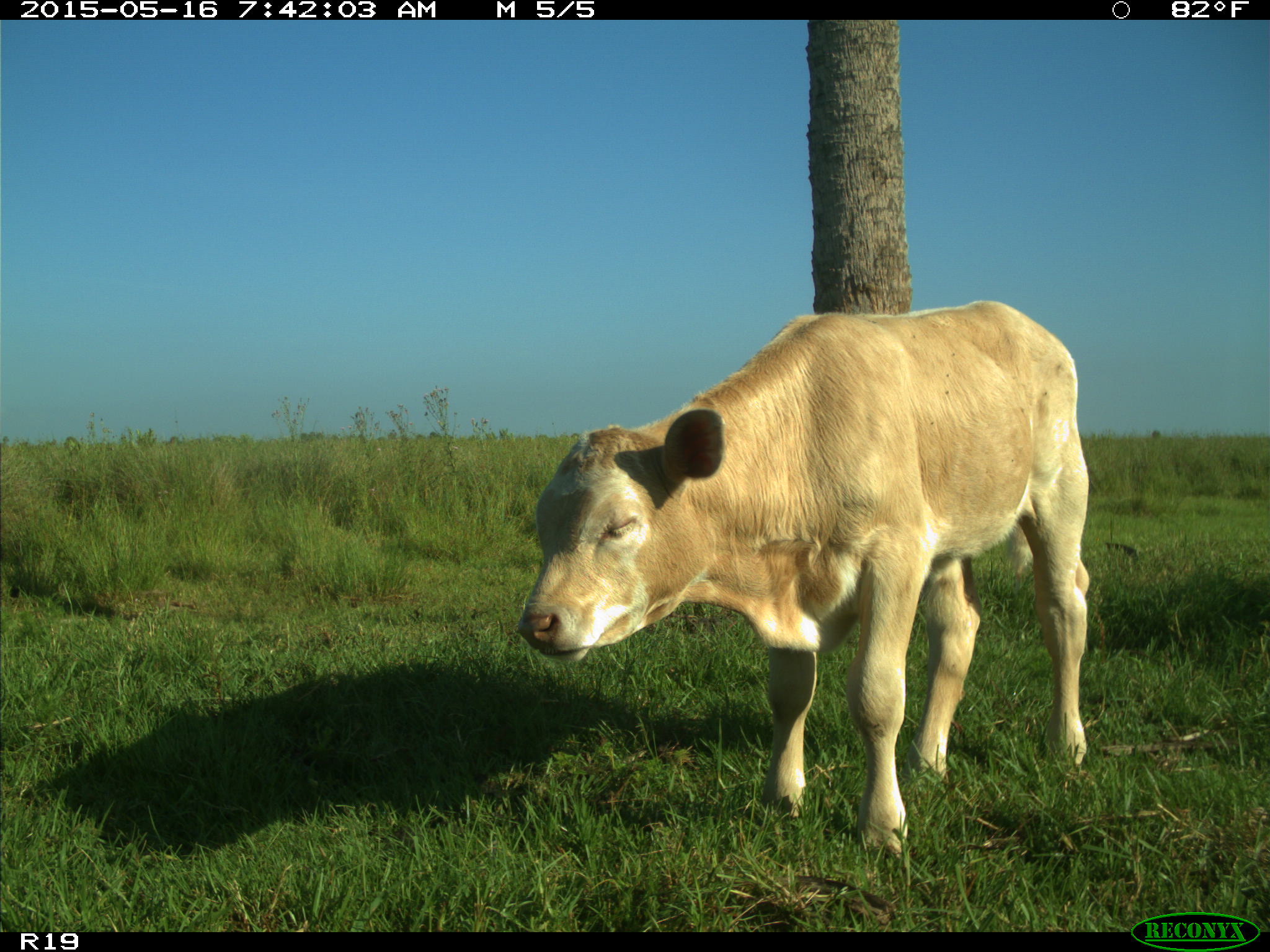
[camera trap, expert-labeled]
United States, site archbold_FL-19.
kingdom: Animalia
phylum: Chordata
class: Mammalia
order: Artiodactyla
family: Bovidae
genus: Bos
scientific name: Bos taurus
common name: domestic cow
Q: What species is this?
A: Bos taurus (domestic cow).